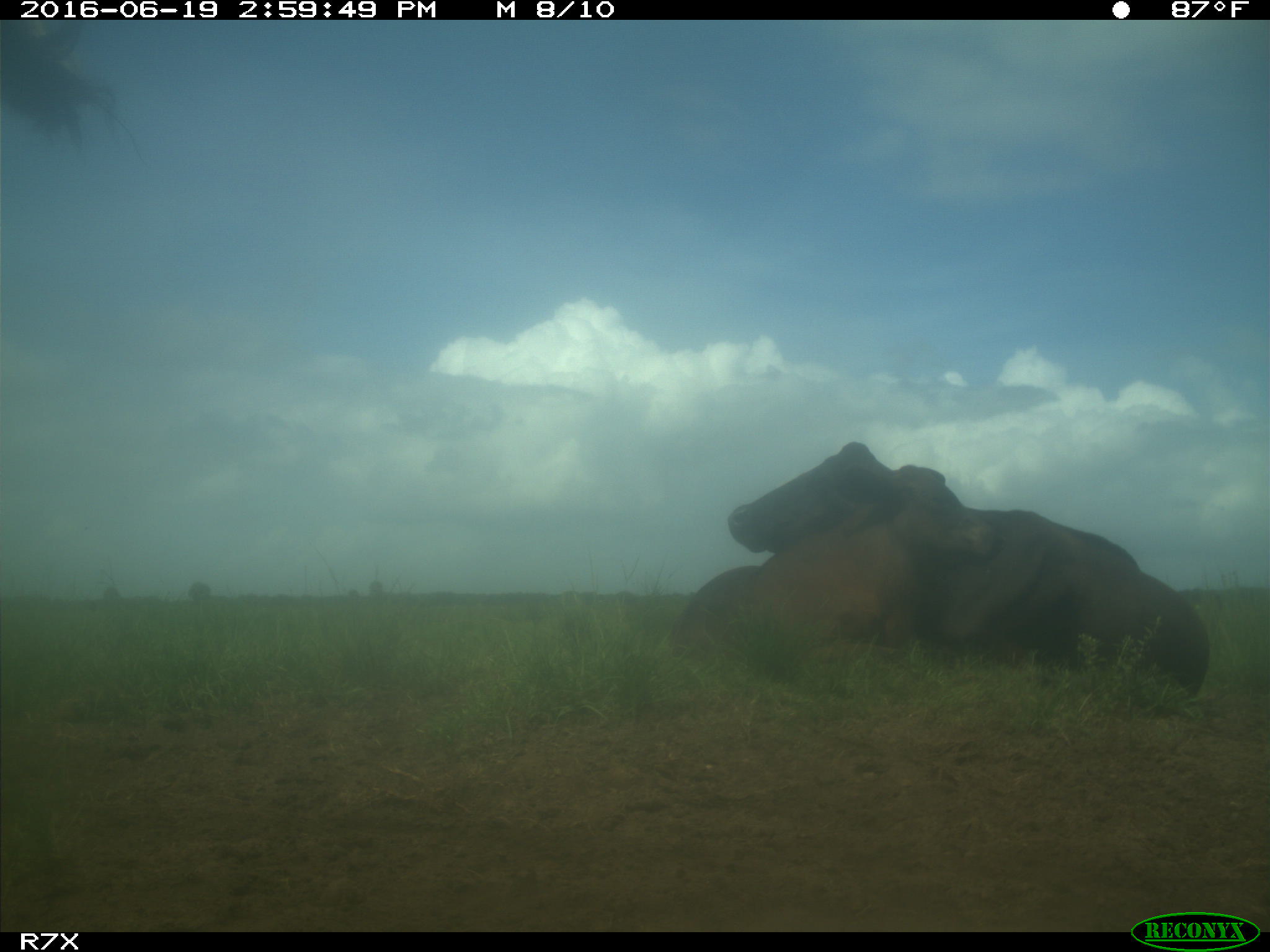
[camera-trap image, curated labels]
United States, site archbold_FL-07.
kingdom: Animalia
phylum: Chordata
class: Mammalia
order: Artiodactyla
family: Bovidae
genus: Bos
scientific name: Bos taurus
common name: domestic cow